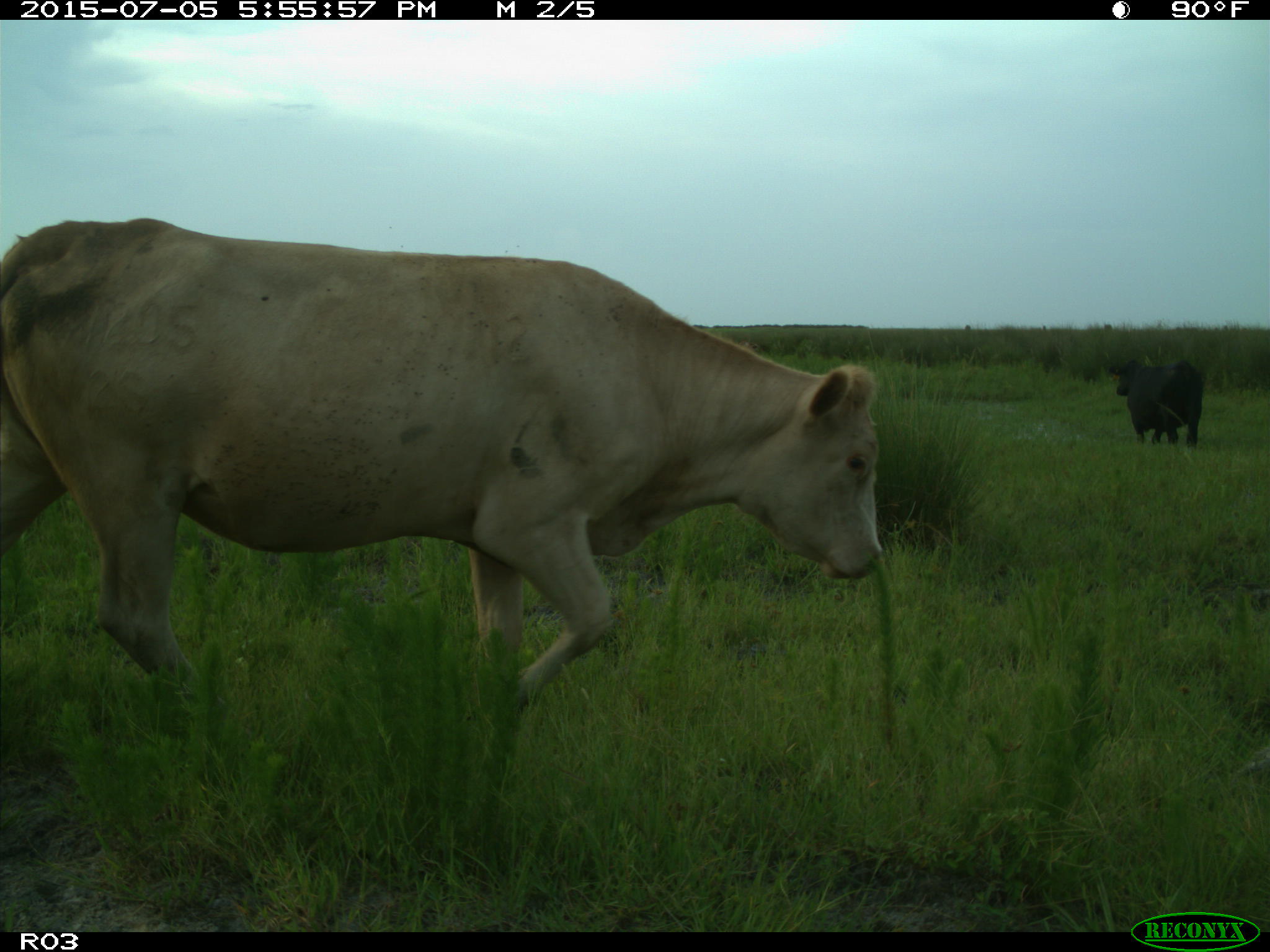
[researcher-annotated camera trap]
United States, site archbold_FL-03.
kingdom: Animalia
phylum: Chordata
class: Mammalia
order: Artiodactyla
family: Bovidae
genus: Bos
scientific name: Bos taurus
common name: domestic cow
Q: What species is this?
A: Bos taurus (domestic cow).